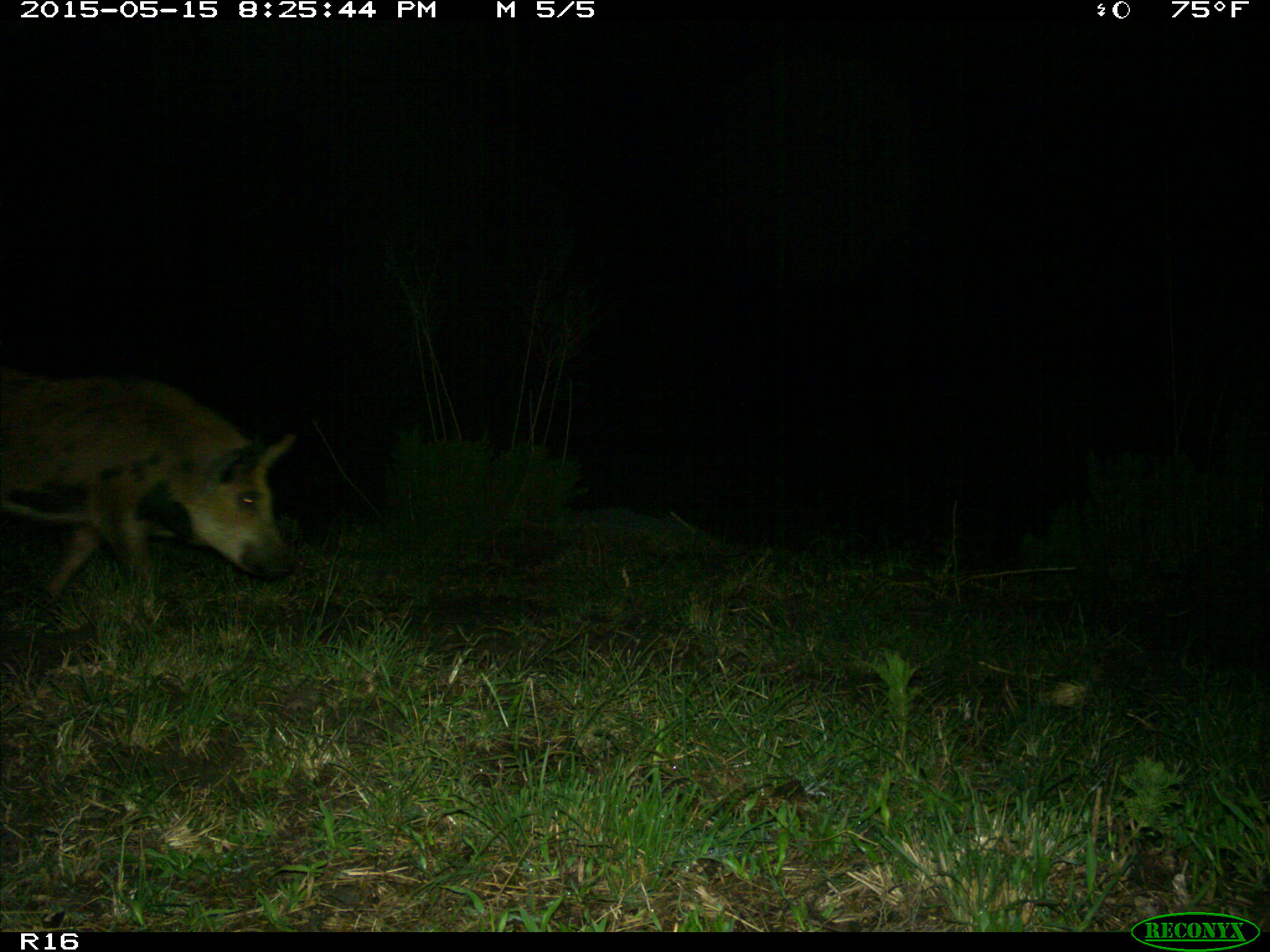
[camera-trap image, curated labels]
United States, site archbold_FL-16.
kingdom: Animalia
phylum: Chordata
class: Mammalia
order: Artiodactyla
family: Suidae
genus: Sus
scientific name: Sus scrofa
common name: wild boar